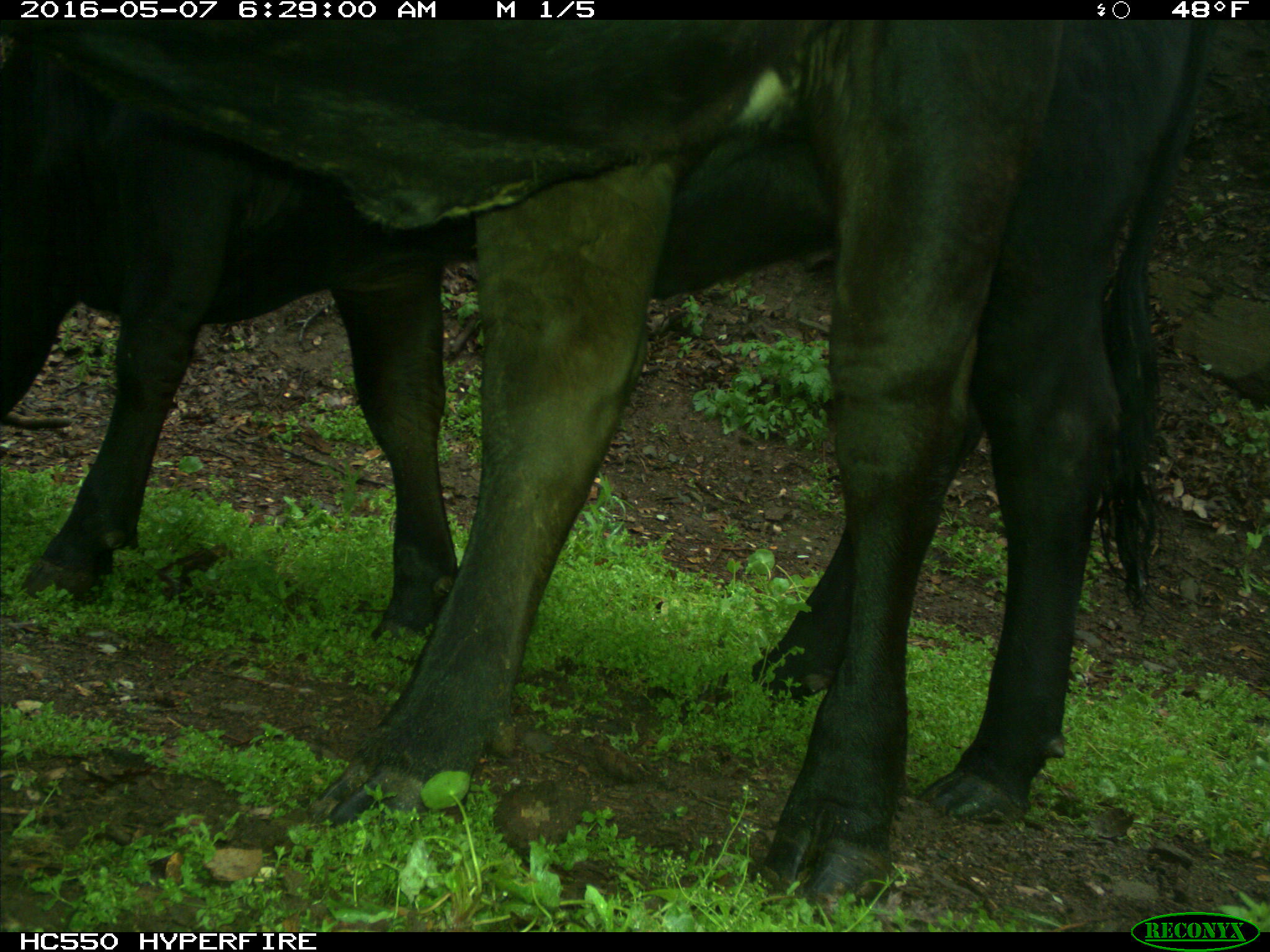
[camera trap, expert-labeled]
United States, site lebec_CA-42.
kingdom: Animalia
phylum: Chordata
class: Mammalia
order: Artiodactyla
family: Bovidae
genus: Bos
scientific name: Bos taurus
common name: domestic cow